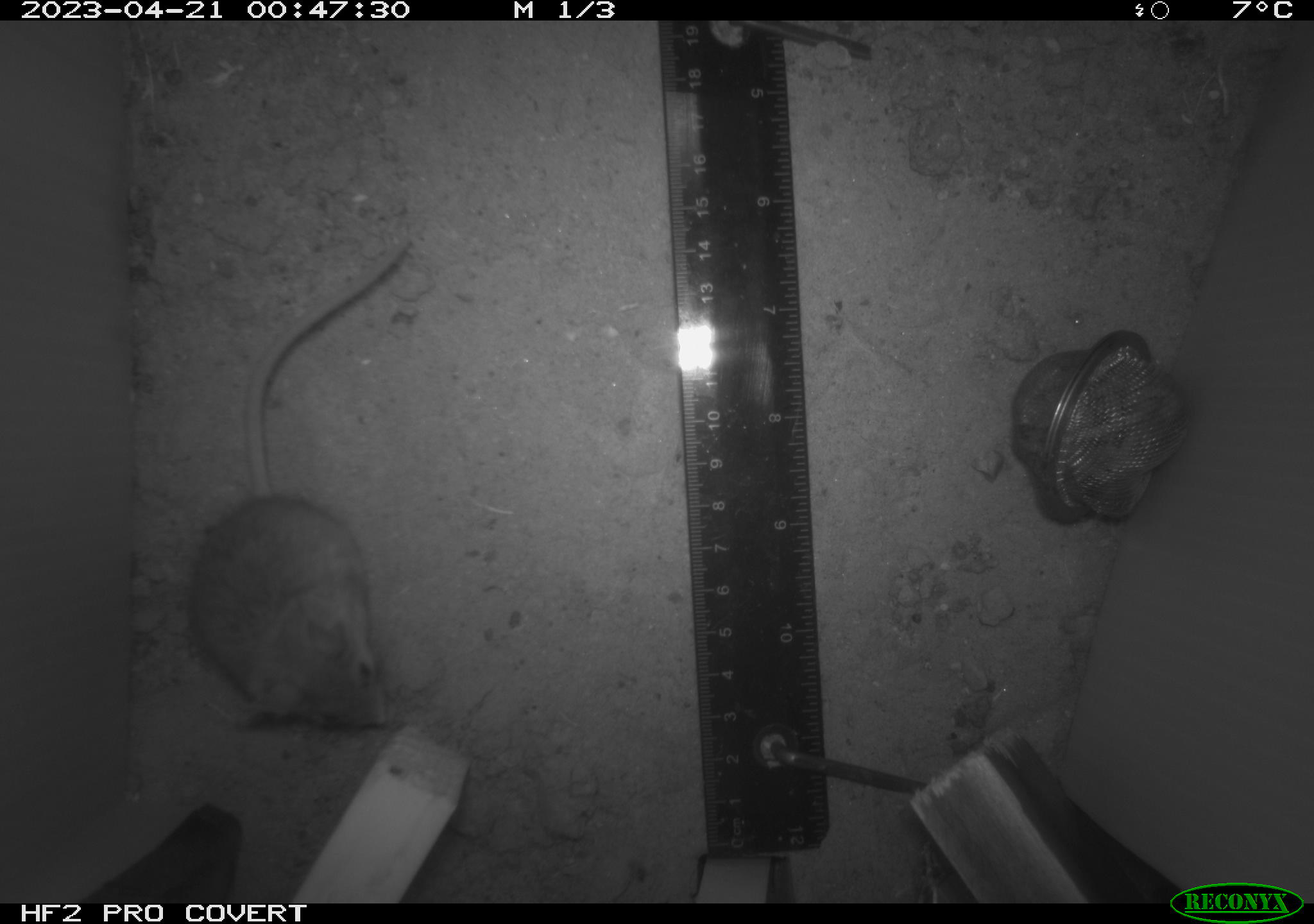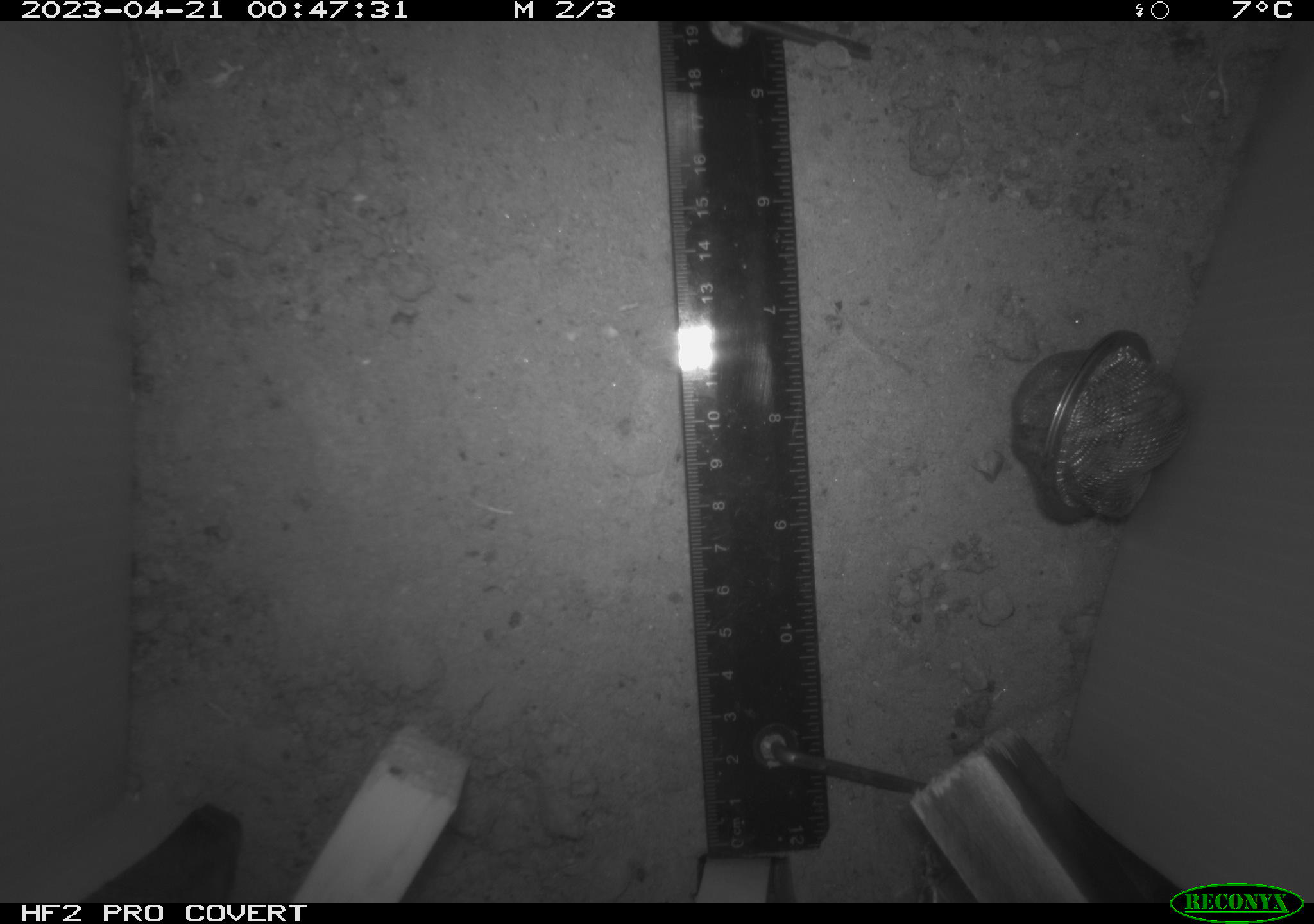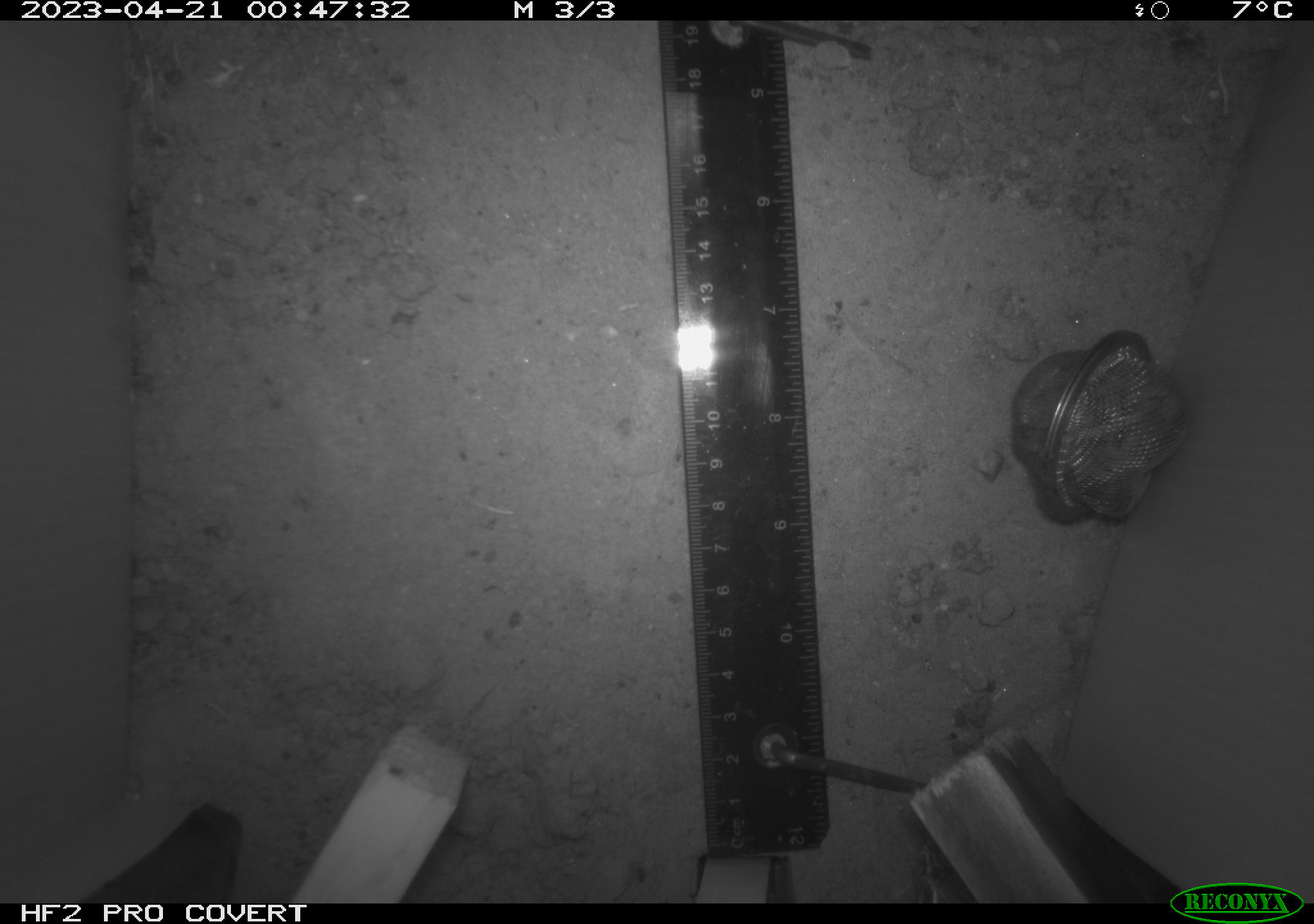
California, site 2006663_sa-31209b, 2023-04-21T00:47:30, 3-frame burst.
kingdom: Animalia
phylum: Chordata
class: Mammalia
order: Rodentia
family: Cricetidae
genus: Peromyscus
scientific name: Peromyscus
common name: deer mice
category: peromyscus species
Peromyscus species (deer mice) (Peromyscus).